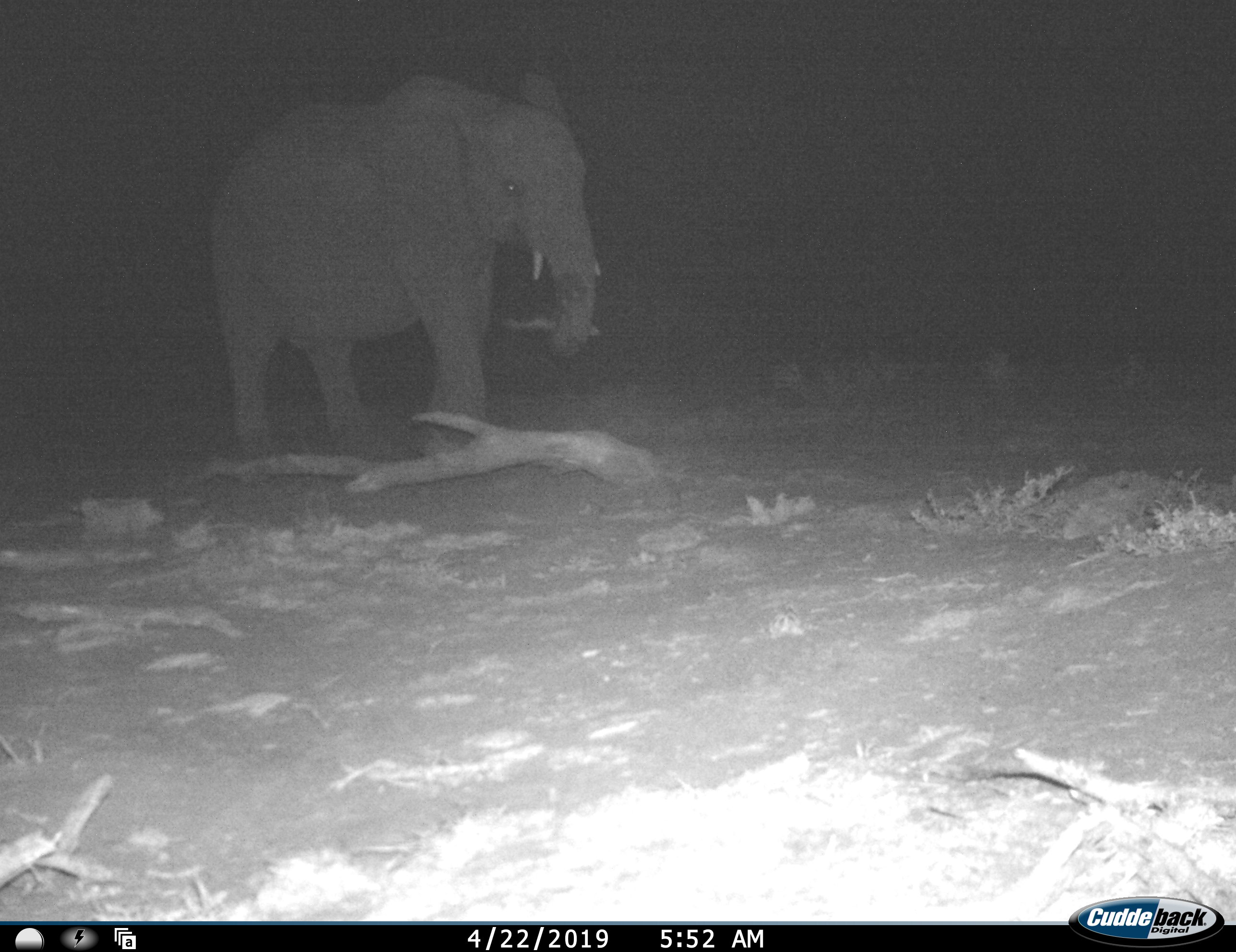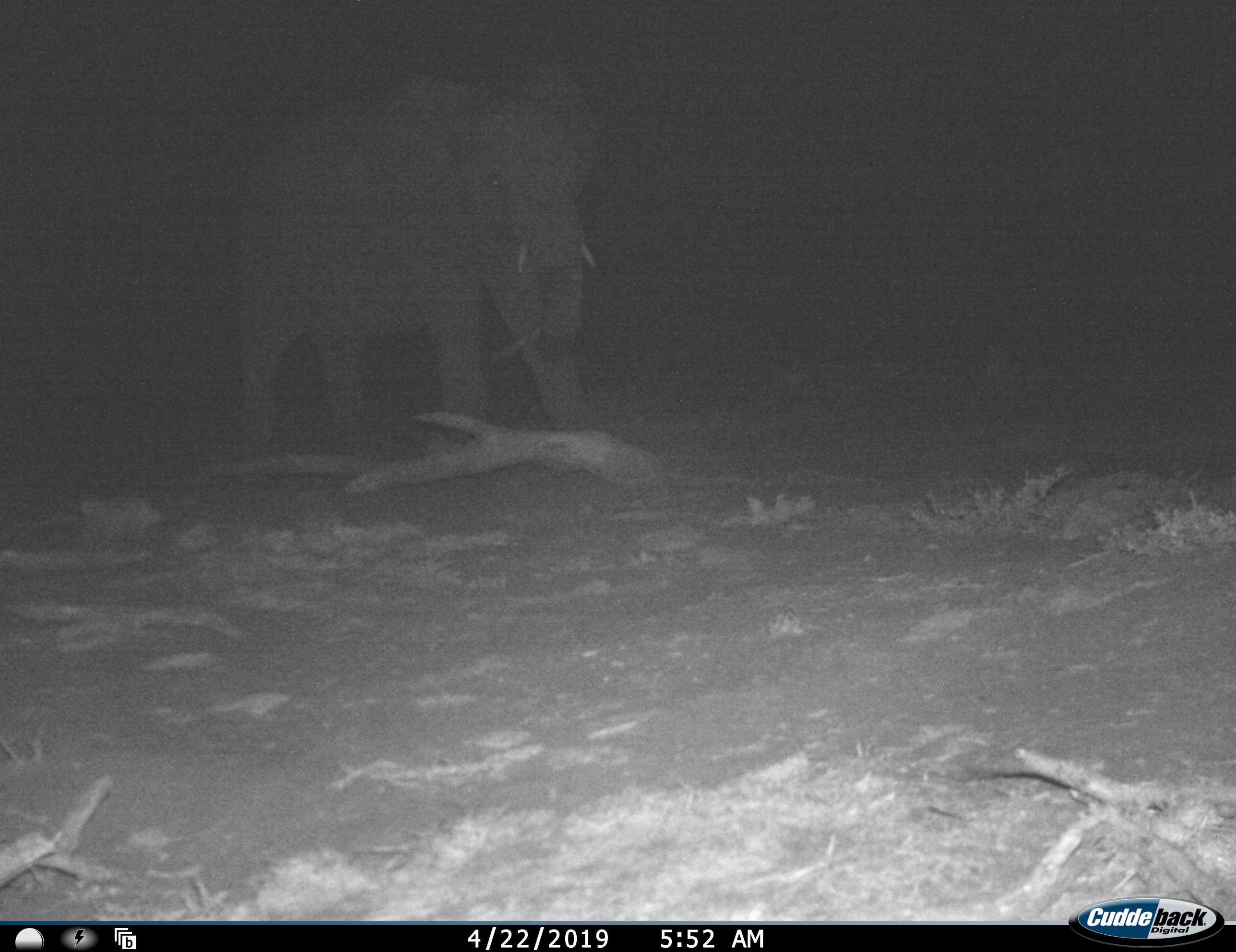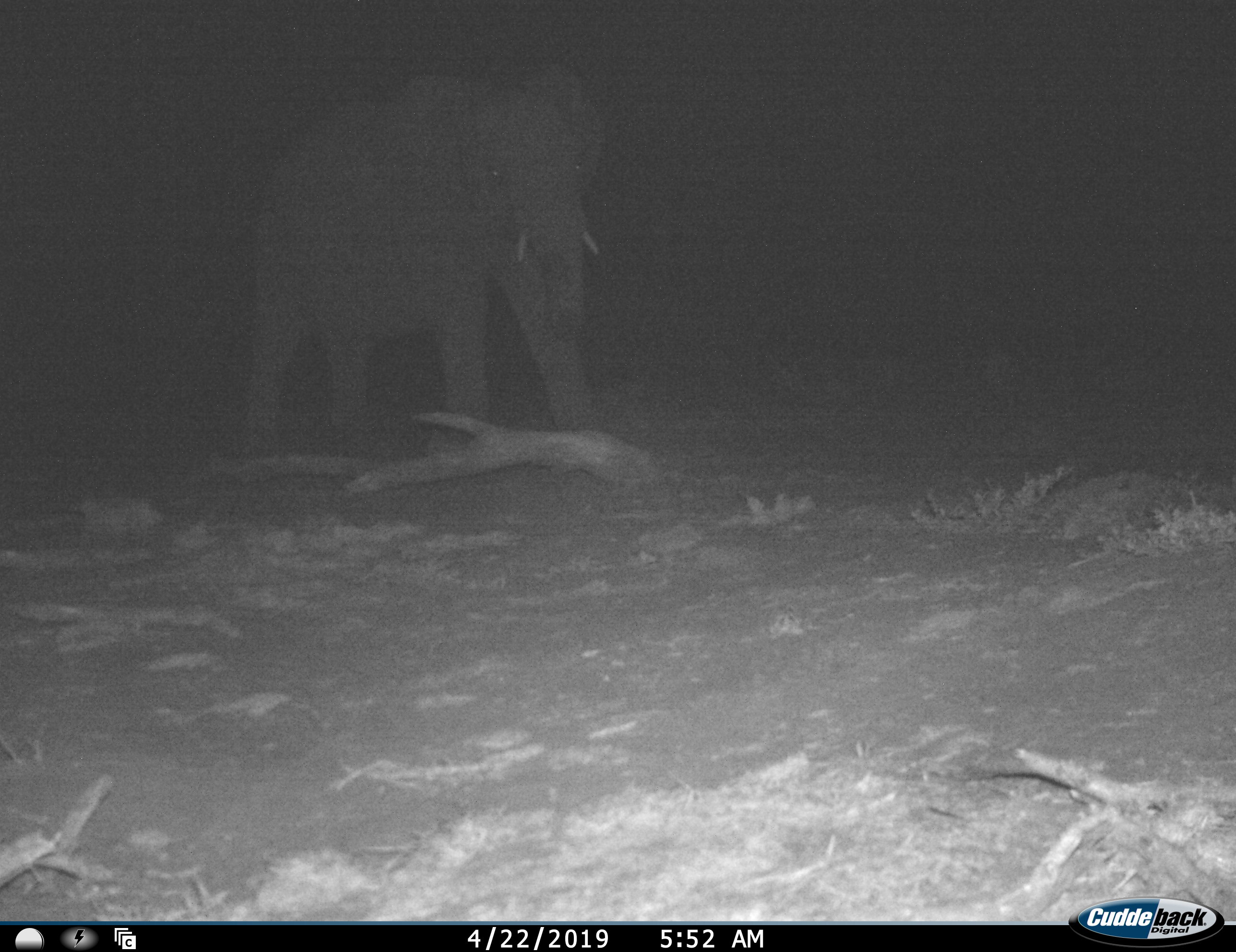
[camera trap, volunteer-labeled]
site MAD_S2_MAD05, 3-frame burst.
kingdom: Animalia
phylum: Chordata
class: Mammalia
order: Proboscidea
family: Elephantidae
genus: Loxodonta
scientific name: Loxodonta africana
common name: african bush elephant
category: elephant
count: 1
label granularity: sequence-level